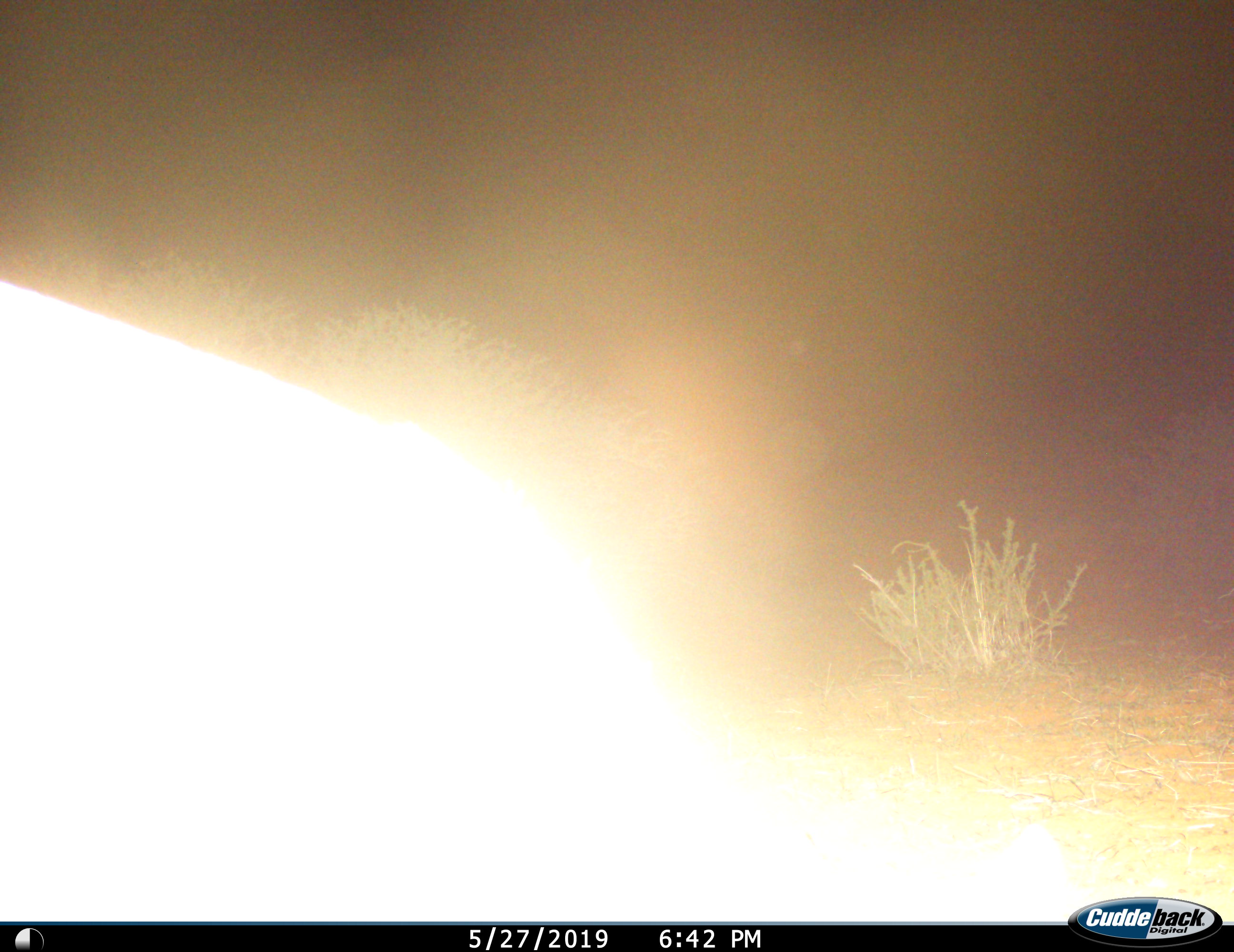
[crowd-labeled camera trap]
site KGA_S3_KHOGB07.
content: unidentified animal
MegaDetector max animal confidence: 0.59